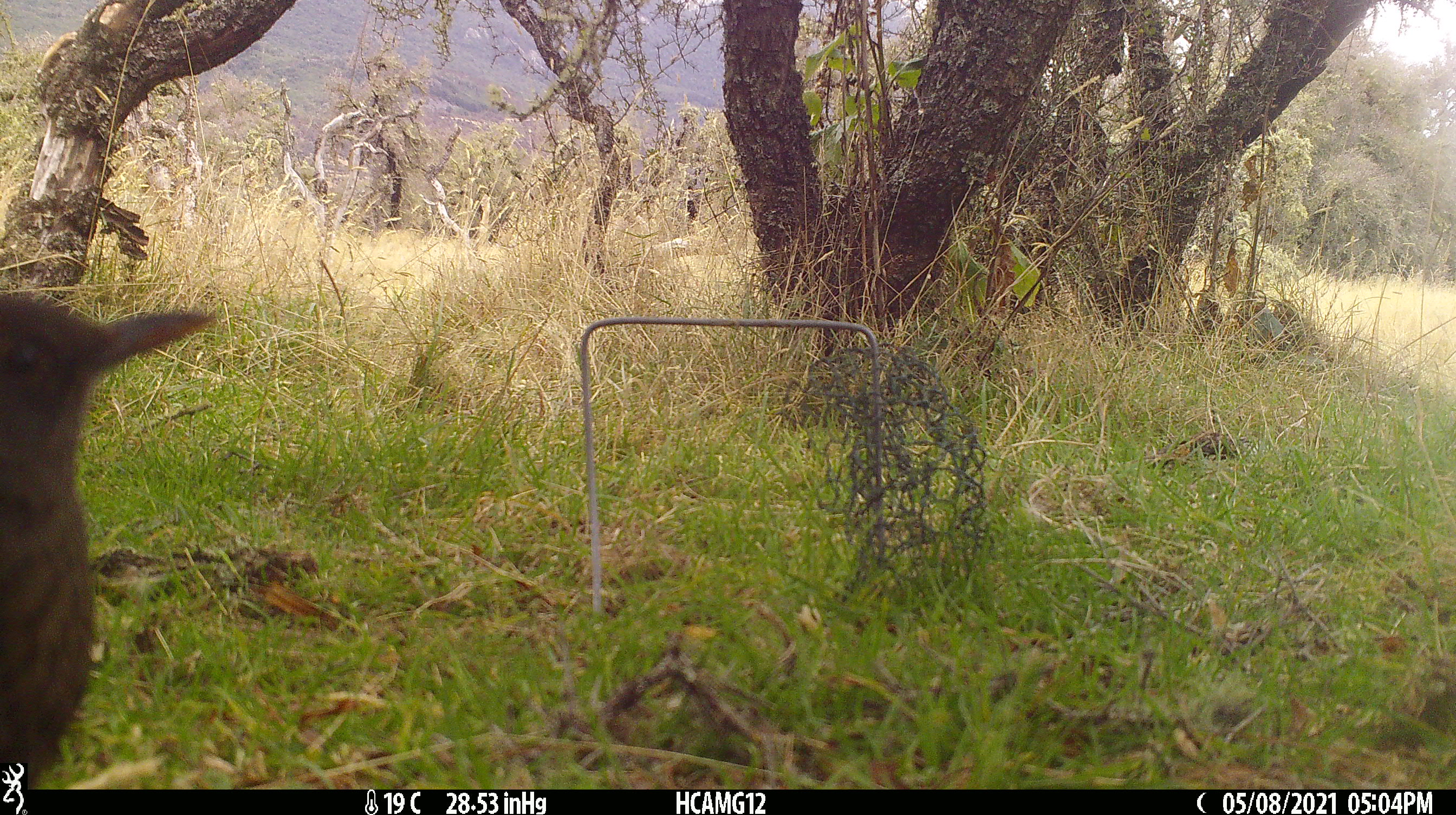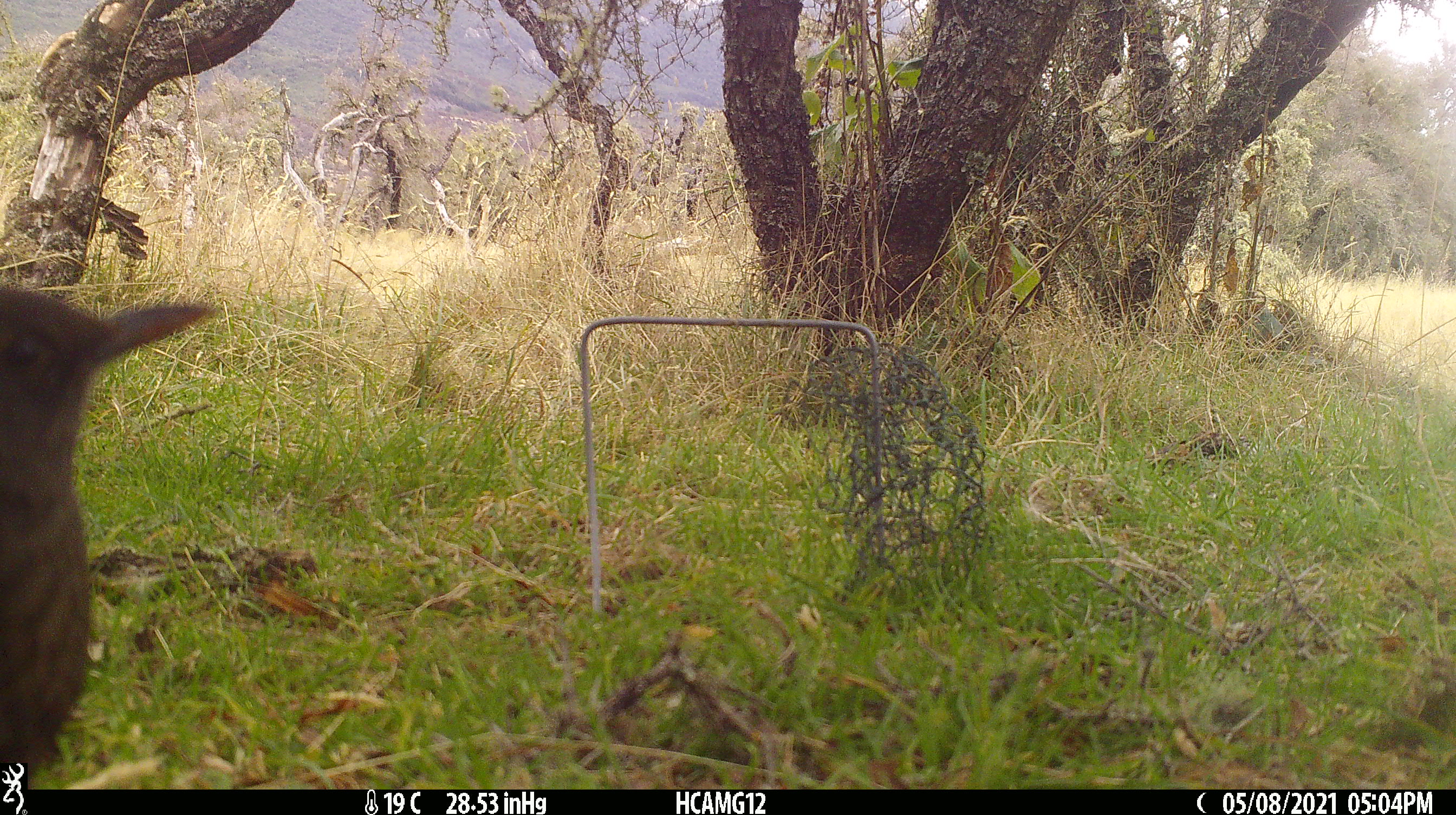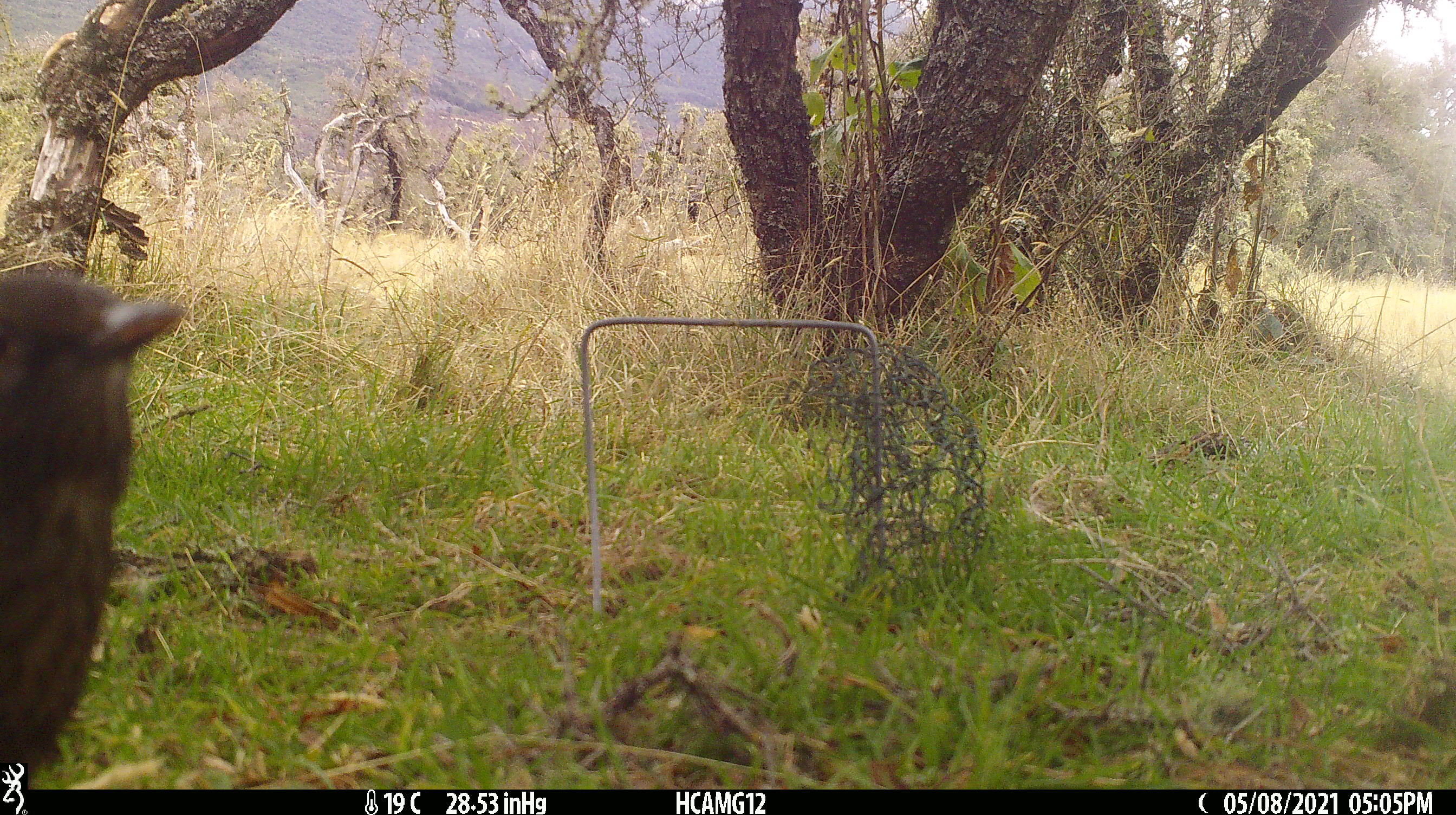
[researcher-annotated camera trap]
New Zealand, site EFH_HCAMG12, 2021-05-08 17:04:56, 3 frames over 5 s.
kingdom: Animalia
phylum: Chordata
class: Aves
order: Passeriformes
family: Turdidae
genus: Turdus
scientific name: Turdus merula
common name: eurasian blackbird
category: blackbird